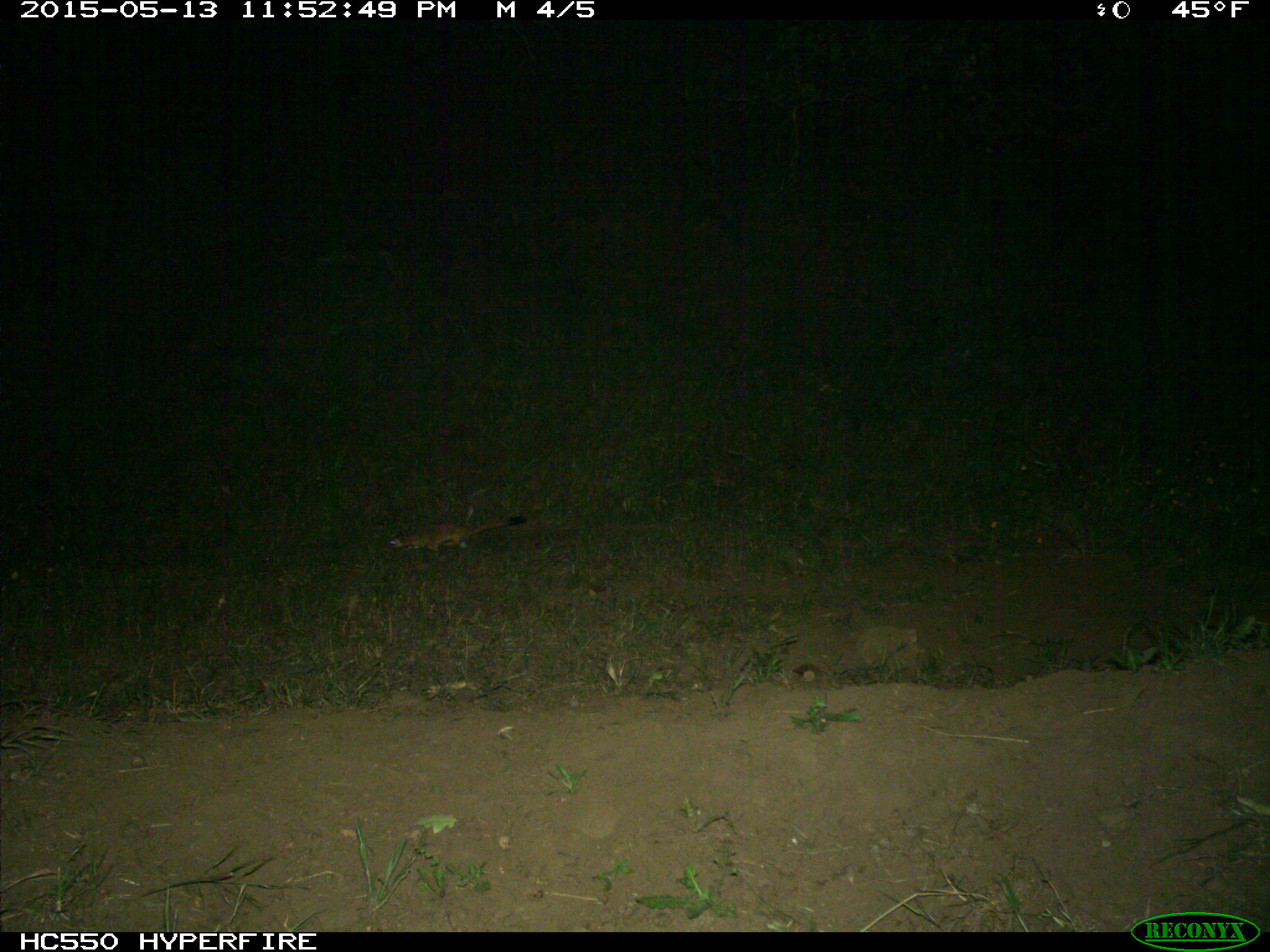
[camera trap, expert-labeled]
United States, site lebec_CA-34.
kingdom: Animalia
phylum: Chordata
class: Mammalia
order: Carnivora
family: Mustelidae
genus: Neogale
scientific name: Neogale frenata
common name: long-tailed weasel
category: mustela frenata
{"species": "mustela frenata (long-tailed weasel) (Neogale frenata)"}